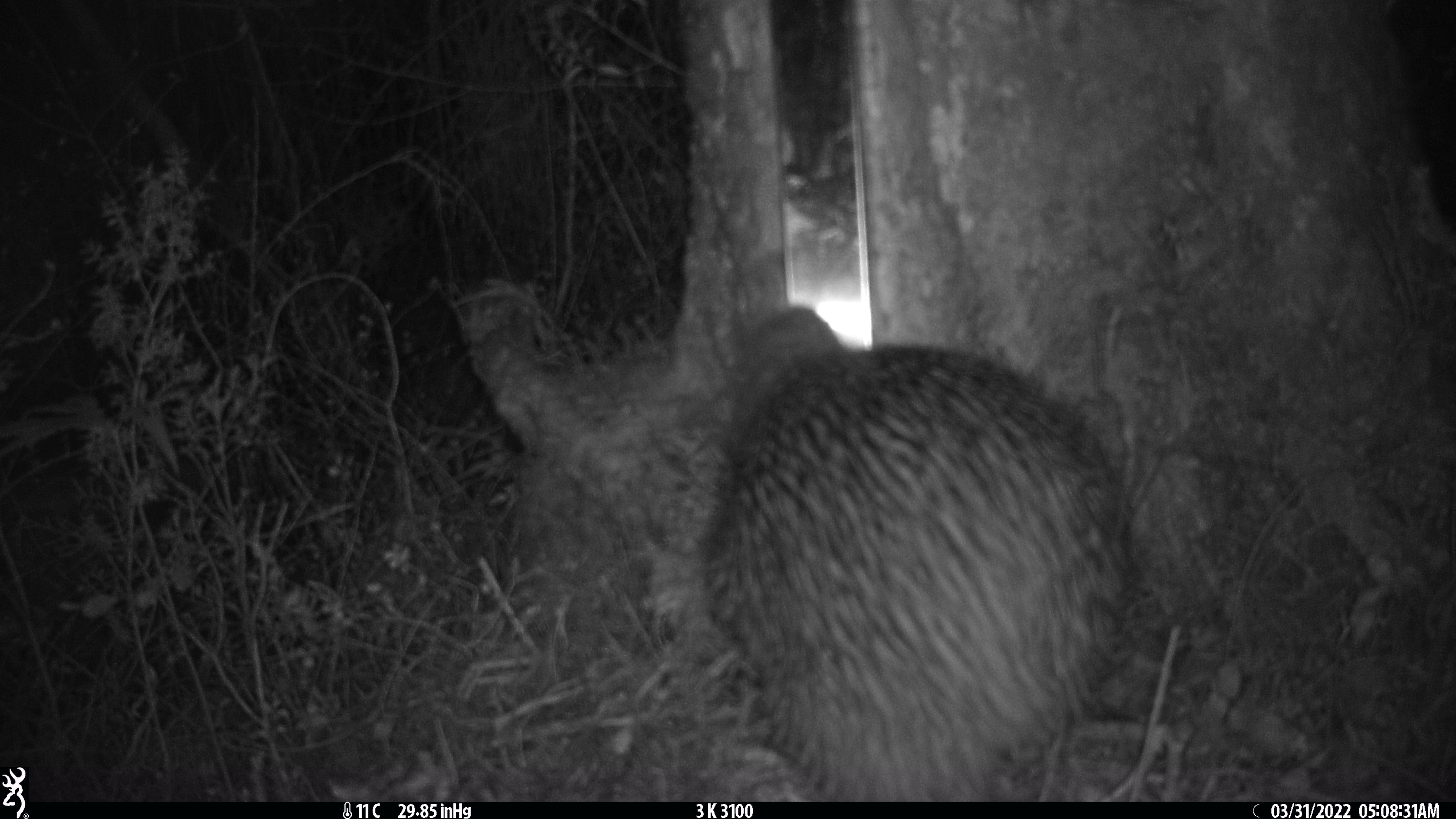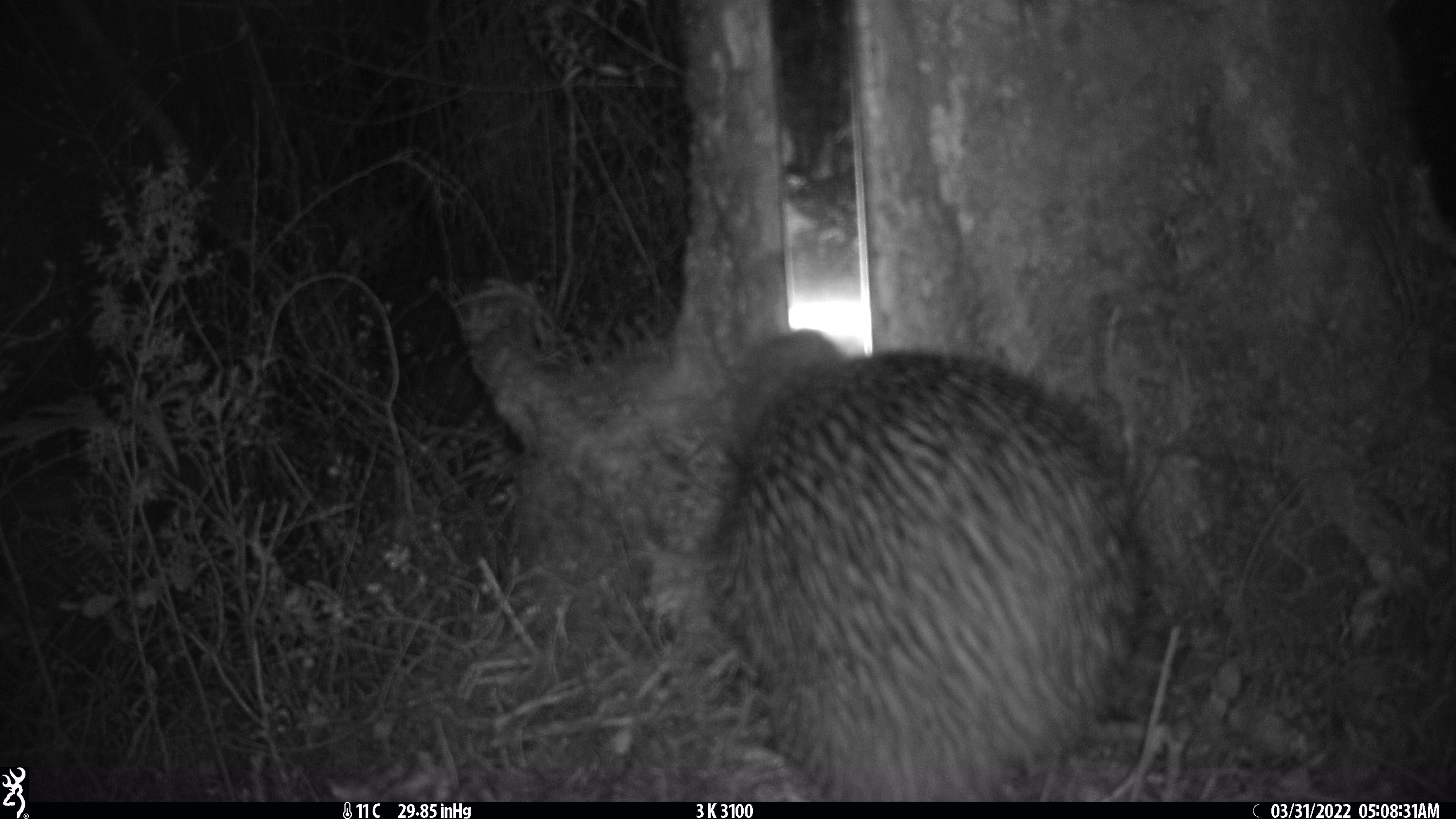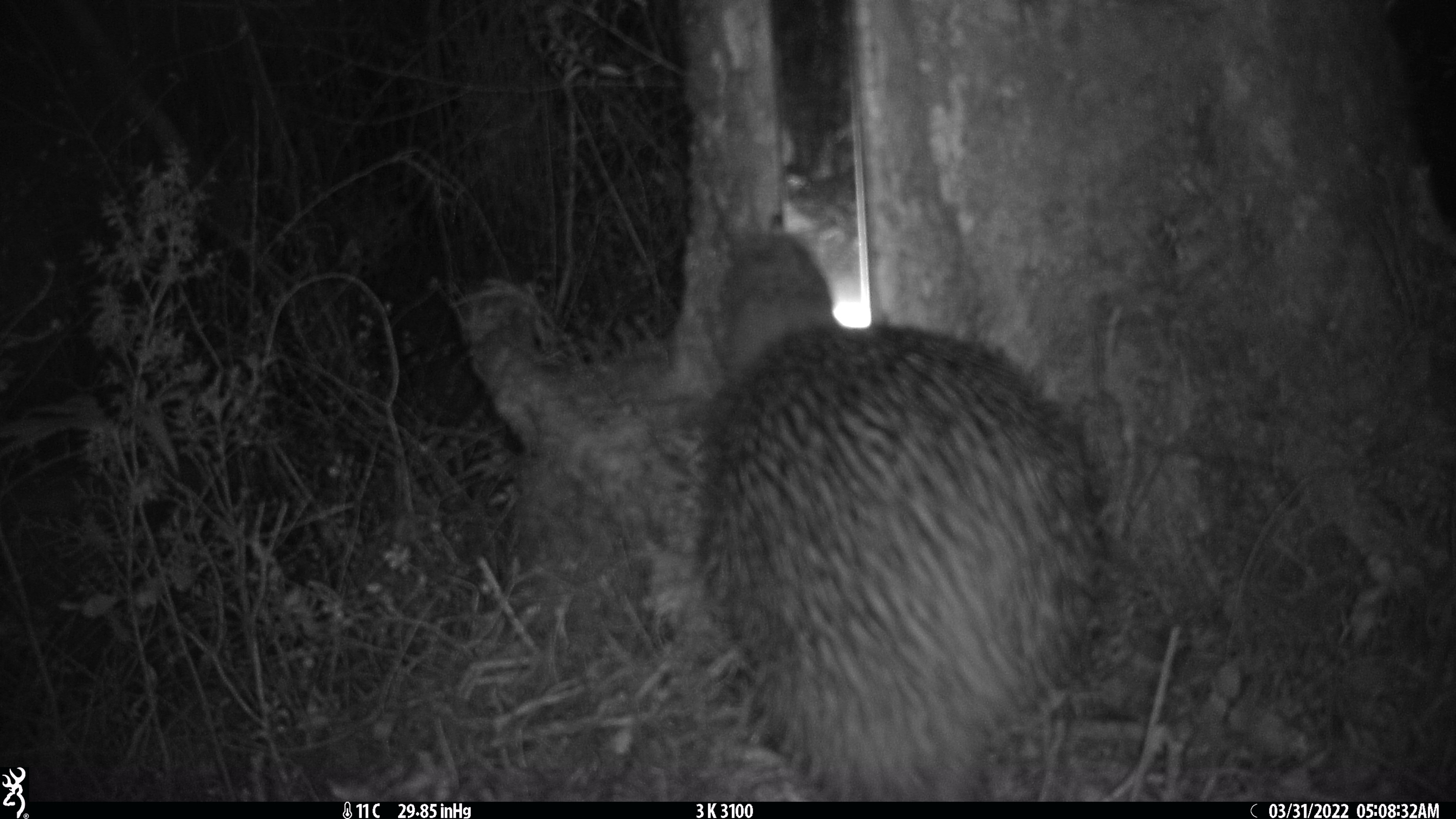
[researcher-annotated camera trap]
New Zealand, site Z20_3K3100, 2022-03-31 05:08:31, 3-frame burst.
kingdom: Animalia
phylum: Chordata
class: Aves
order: Apterygiformes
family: Apterygidae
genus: Apteryx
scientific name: Apteryx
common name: kiwi